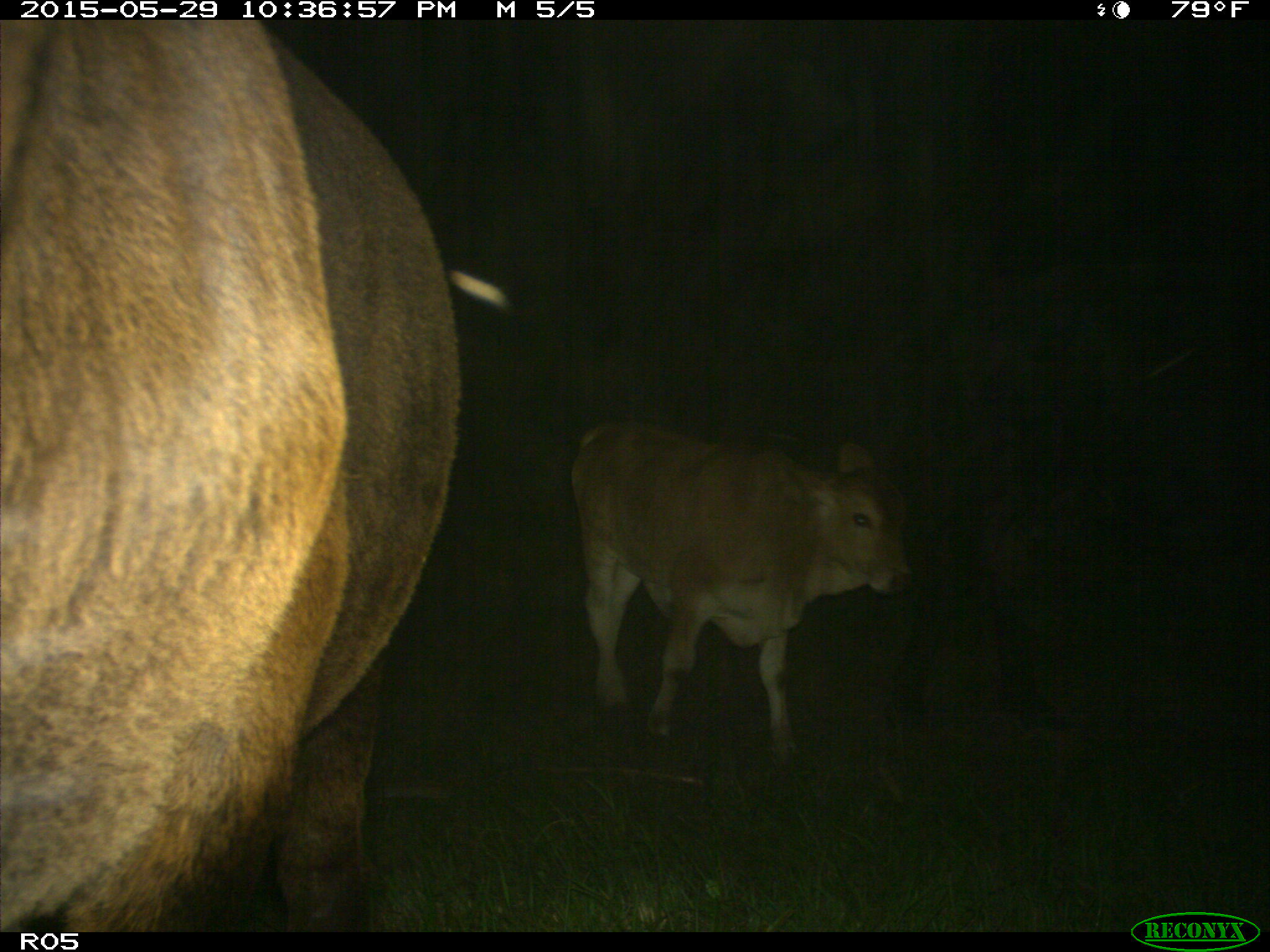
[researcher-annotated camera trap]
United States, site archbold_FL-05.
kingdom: Animalia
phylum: Chordata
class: Mammalia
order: Artiodactyla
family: Bovidae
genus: Bos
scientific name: Bos taurus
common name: domestic cow